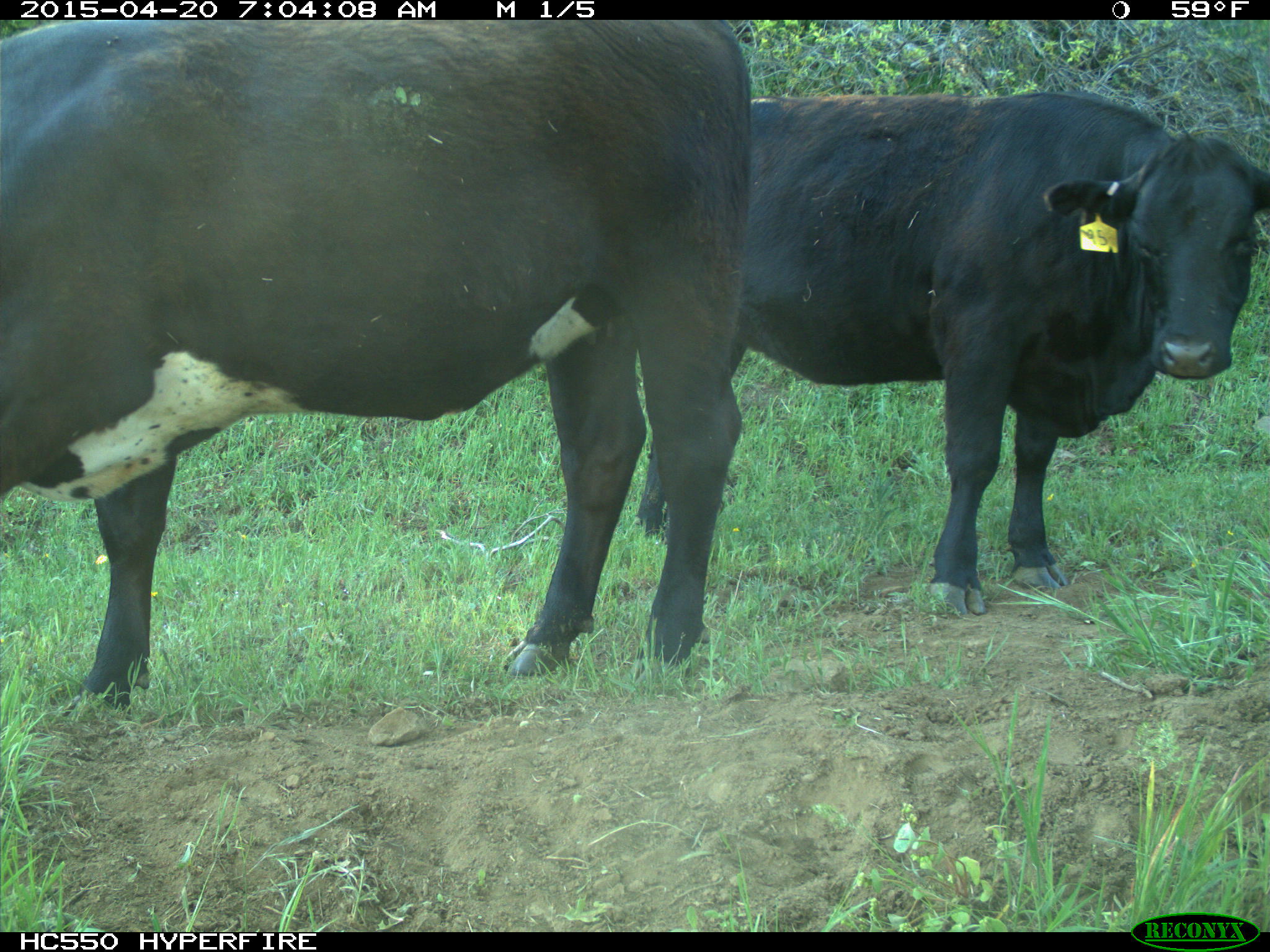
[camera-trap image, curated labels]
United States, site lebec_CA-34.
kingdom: Animalia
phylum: Chordata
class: Mammalia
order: Artiodactyla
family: Bovidae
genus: Bos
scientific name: Bos taurus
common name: domestic cow